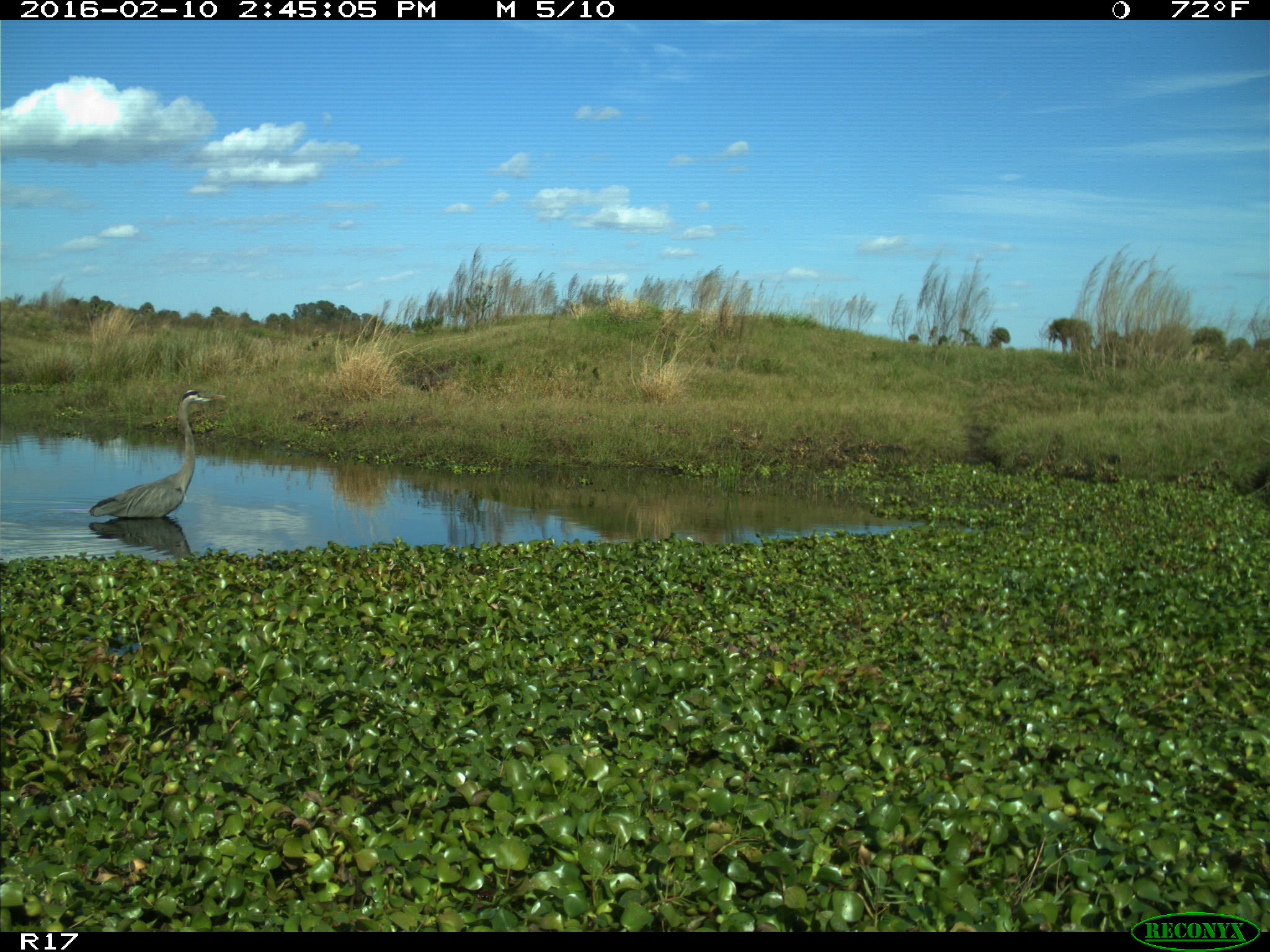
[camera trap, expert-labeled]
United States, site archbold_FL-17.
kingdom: Animalia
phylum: Chordata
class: Aves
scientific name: Aves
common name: birds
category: unidentified bird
Unidentified bird (birds) (Aves).